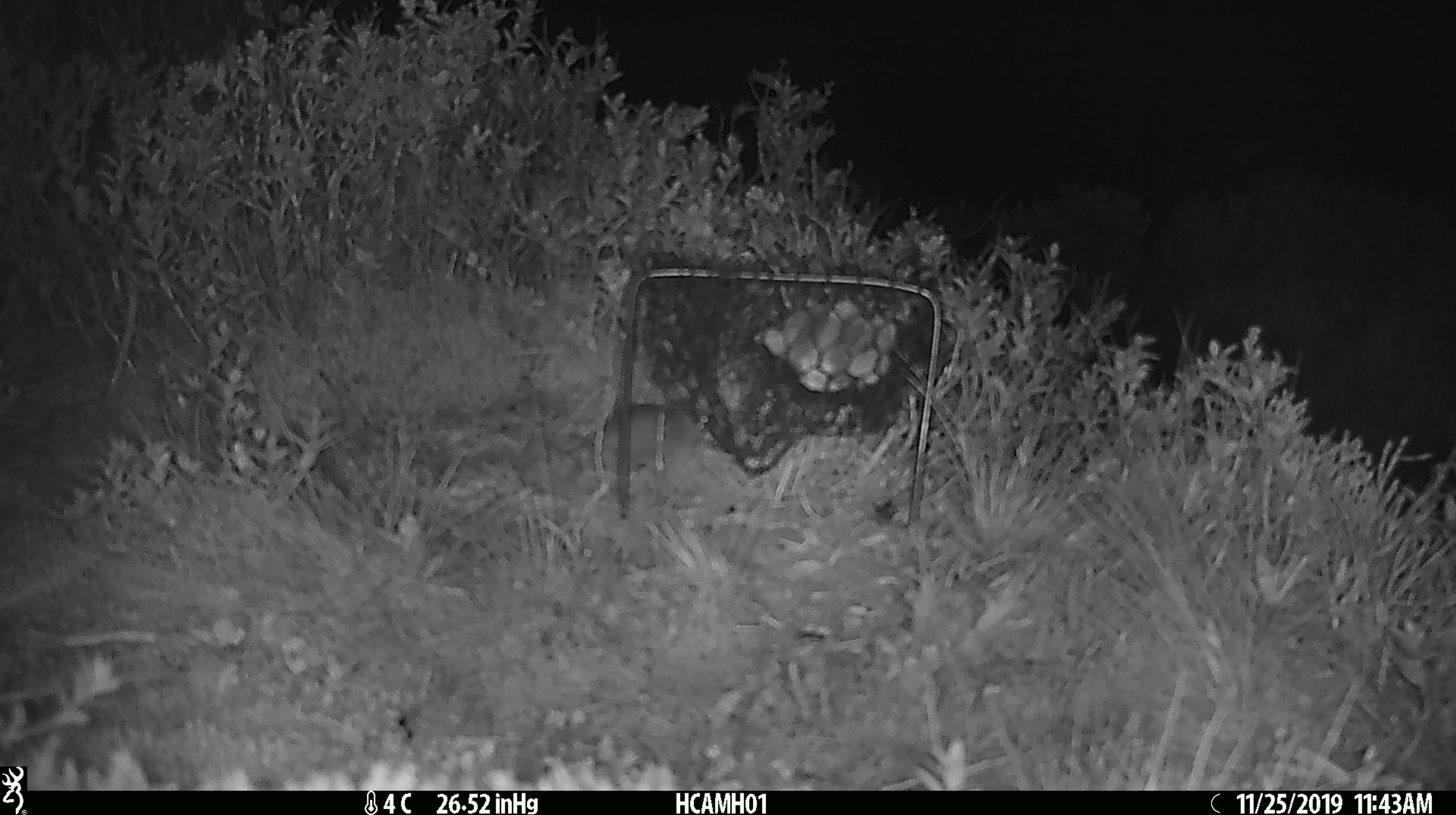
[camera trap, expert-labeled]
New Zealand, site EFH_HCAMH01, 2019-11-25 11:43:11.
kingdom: Animalia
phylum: Chordata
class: Mammalia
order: Rodentia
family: Muridae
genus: Mus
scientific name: Mus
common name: mouse